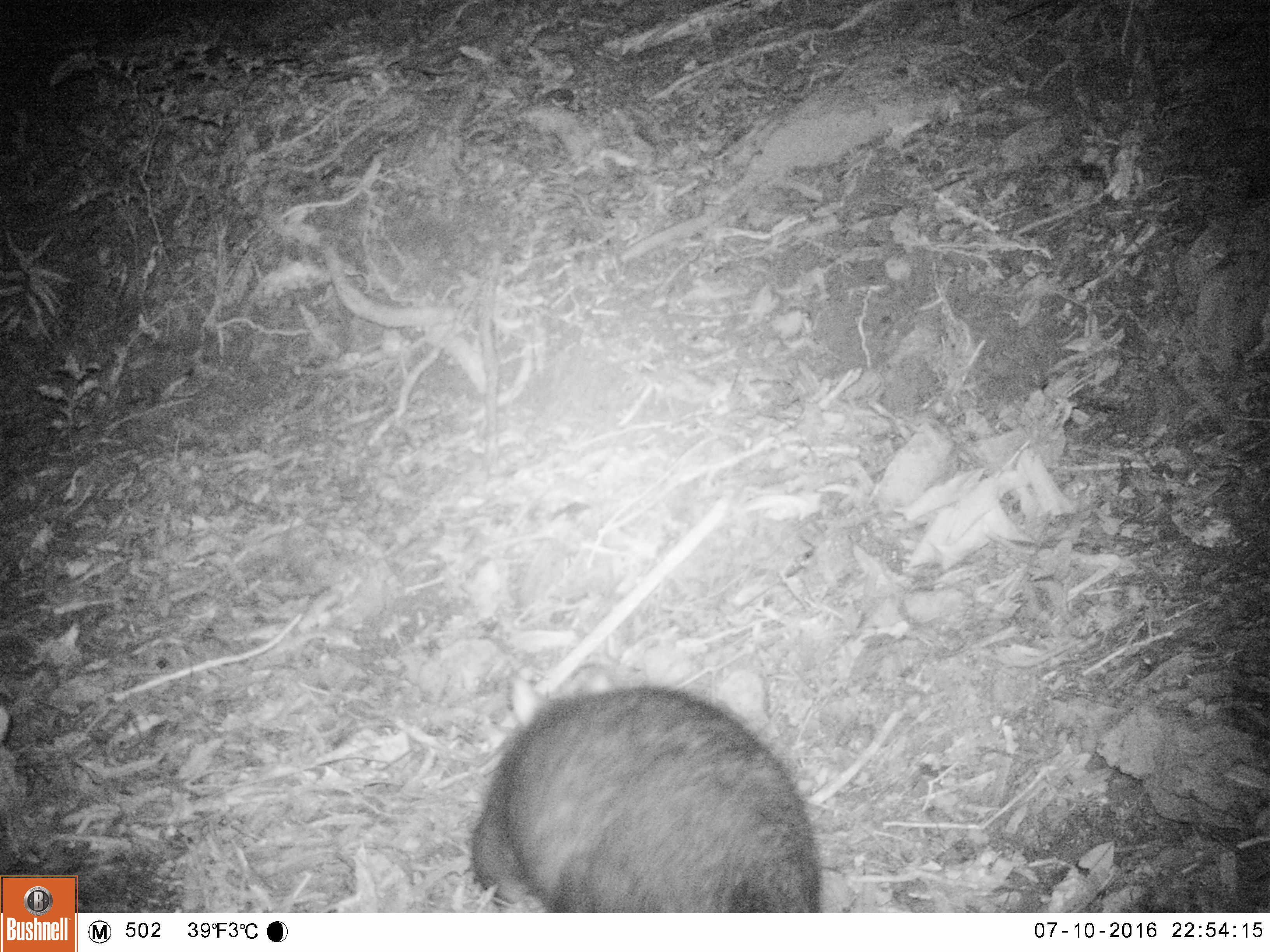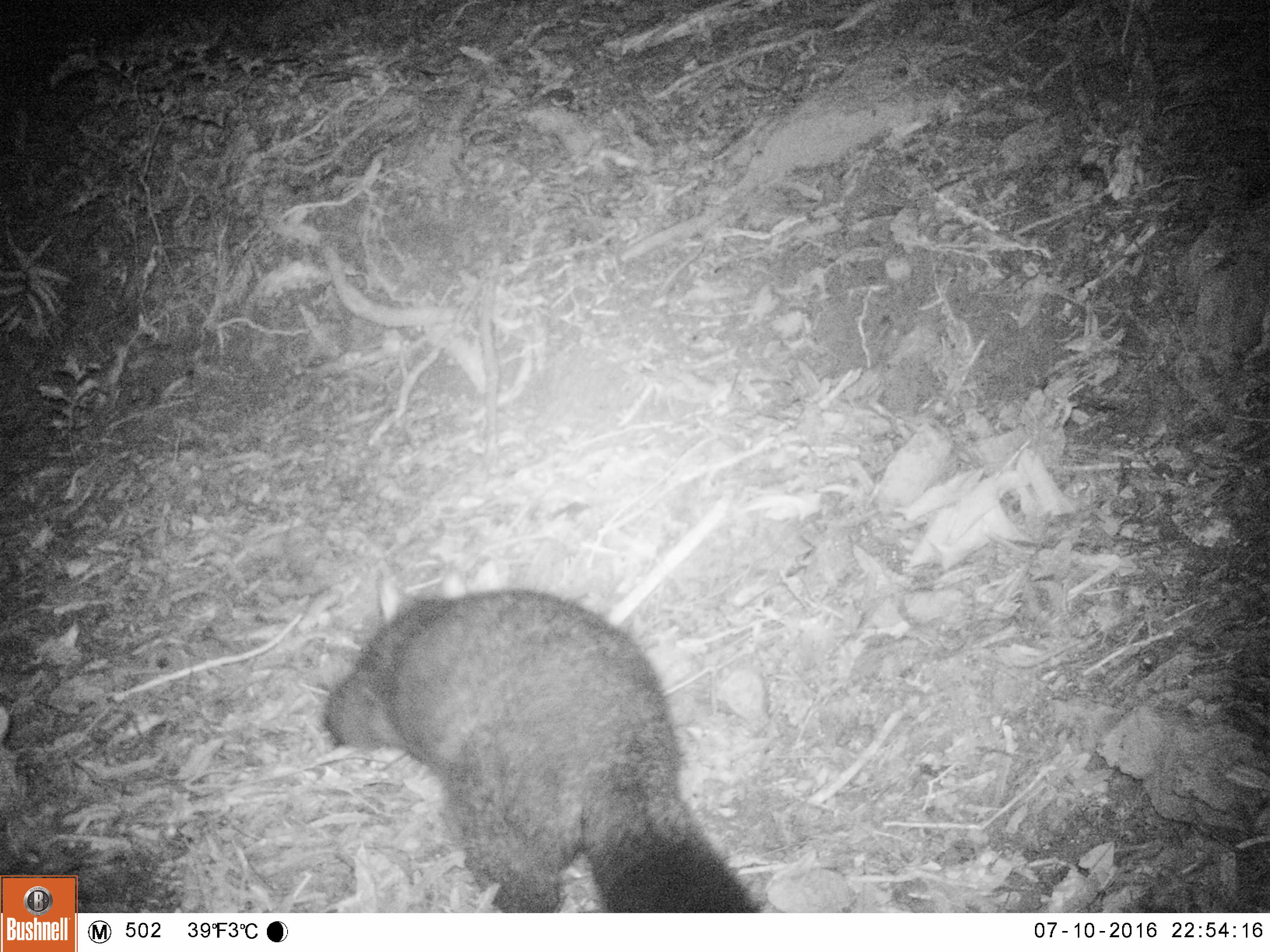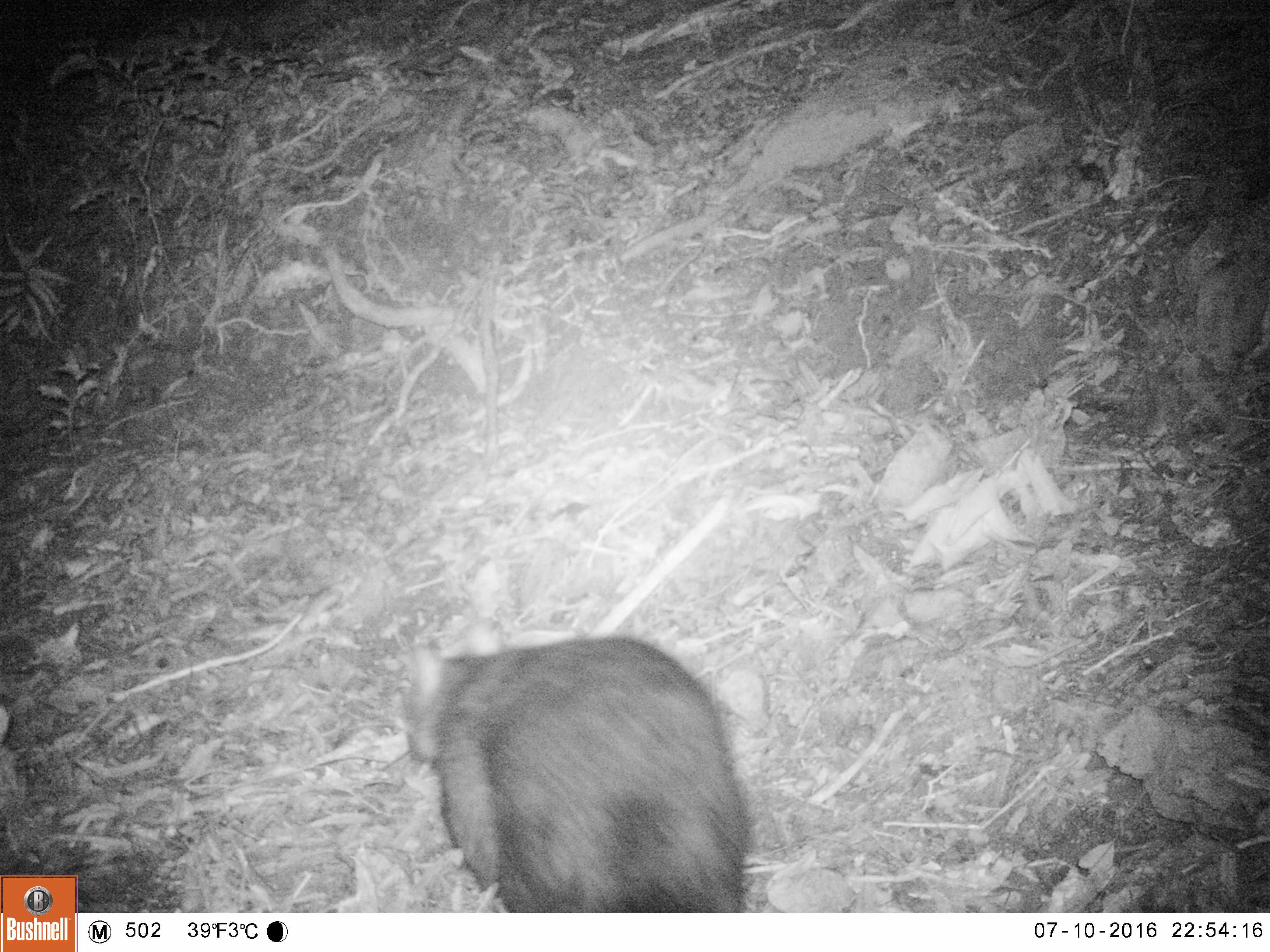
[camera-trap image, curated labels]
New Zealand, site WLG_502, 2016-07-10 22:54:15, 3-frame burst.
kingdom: Animalia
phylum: Chordata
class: Mammalia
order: Diprotodontia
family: Phalangeridae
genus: Trichosurus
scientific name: Trichosurus vulpecula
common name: common brushtail possum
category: possum